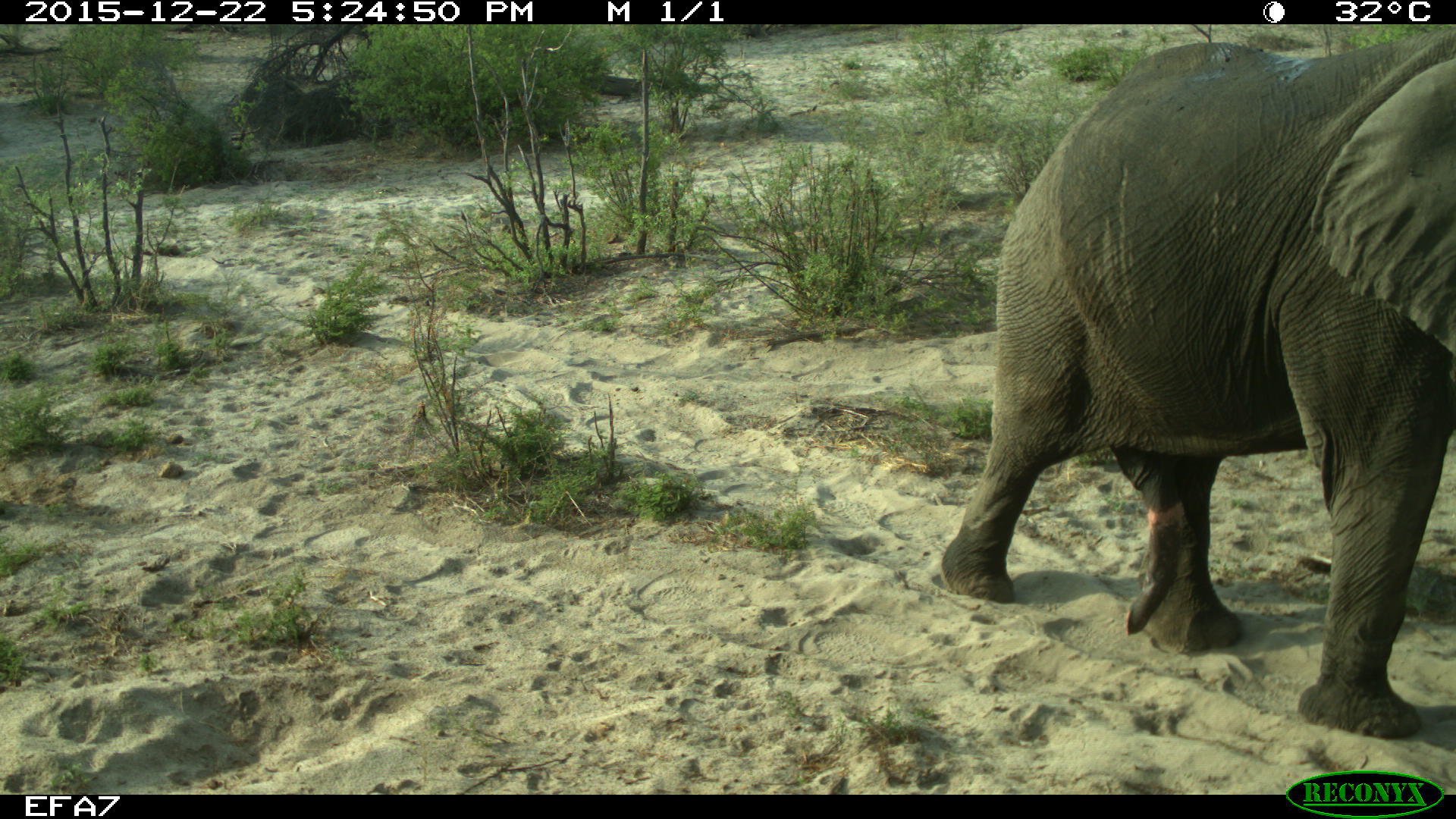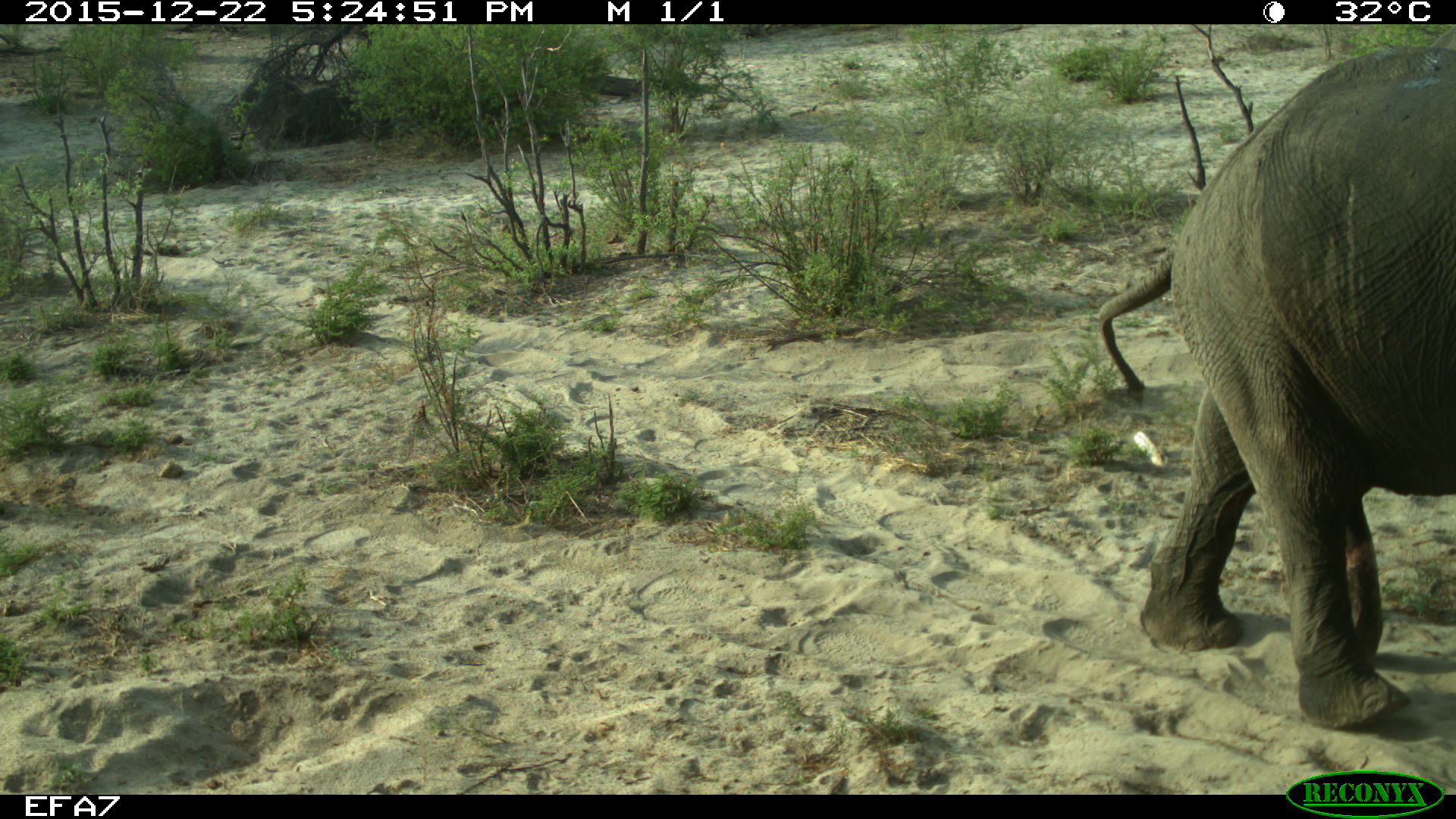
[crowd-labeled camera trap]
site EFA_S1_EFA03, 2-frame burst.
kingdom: Animalia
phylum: Chordata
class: Mammalia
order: Proboscidea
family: Elephantidae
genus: Loxodonta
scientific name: Loxodonta africana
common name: african bush elephant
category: elephant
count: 1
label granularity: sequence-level